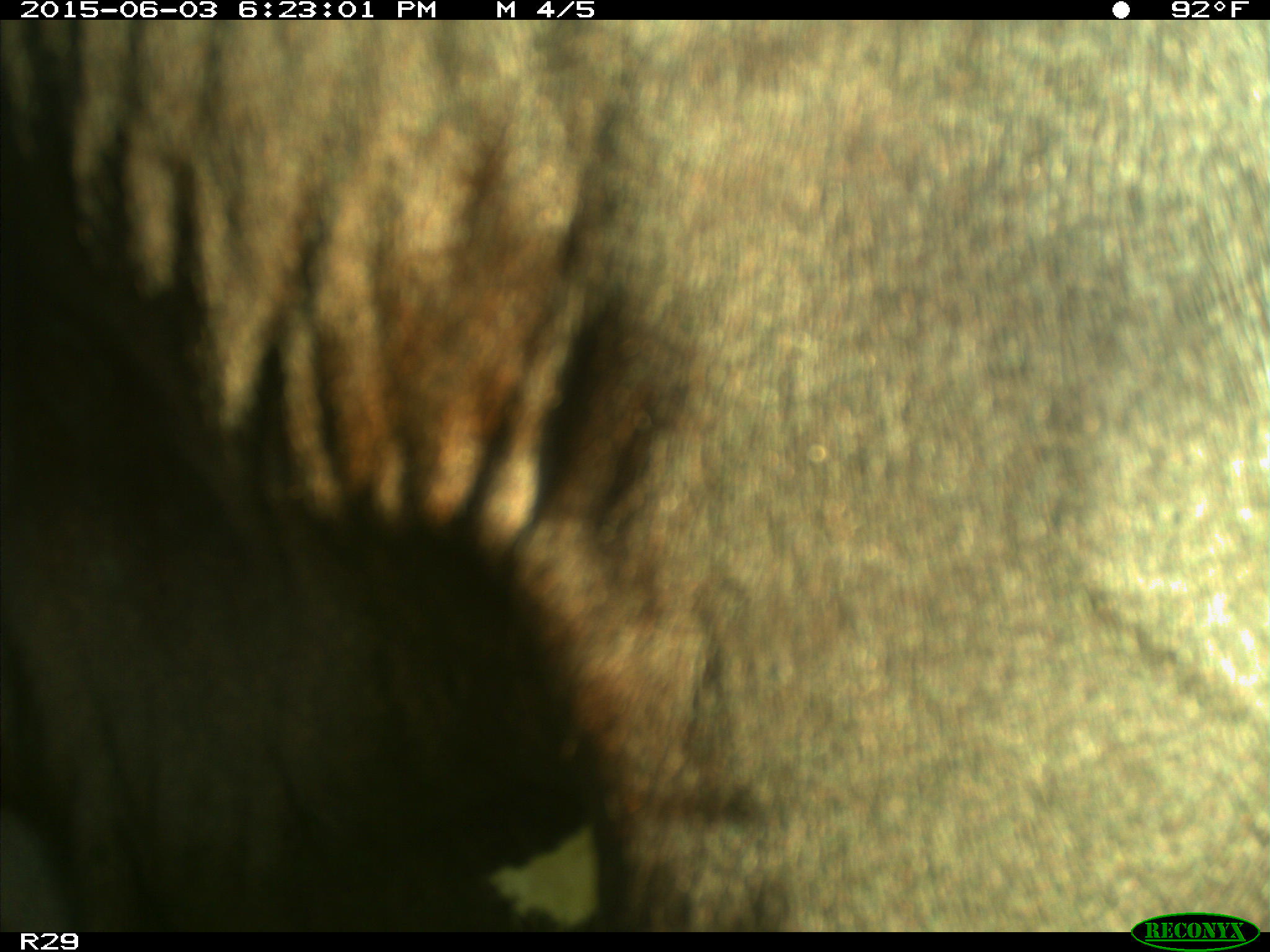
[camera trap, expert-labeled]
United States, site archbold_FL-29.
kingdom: Animalia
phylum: Chordata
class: Mammalia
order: Artiodactyla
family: Bovidae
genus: Bos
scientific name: Bos taurus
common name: domestic cow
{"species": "Bos taurus (domestic cow)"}